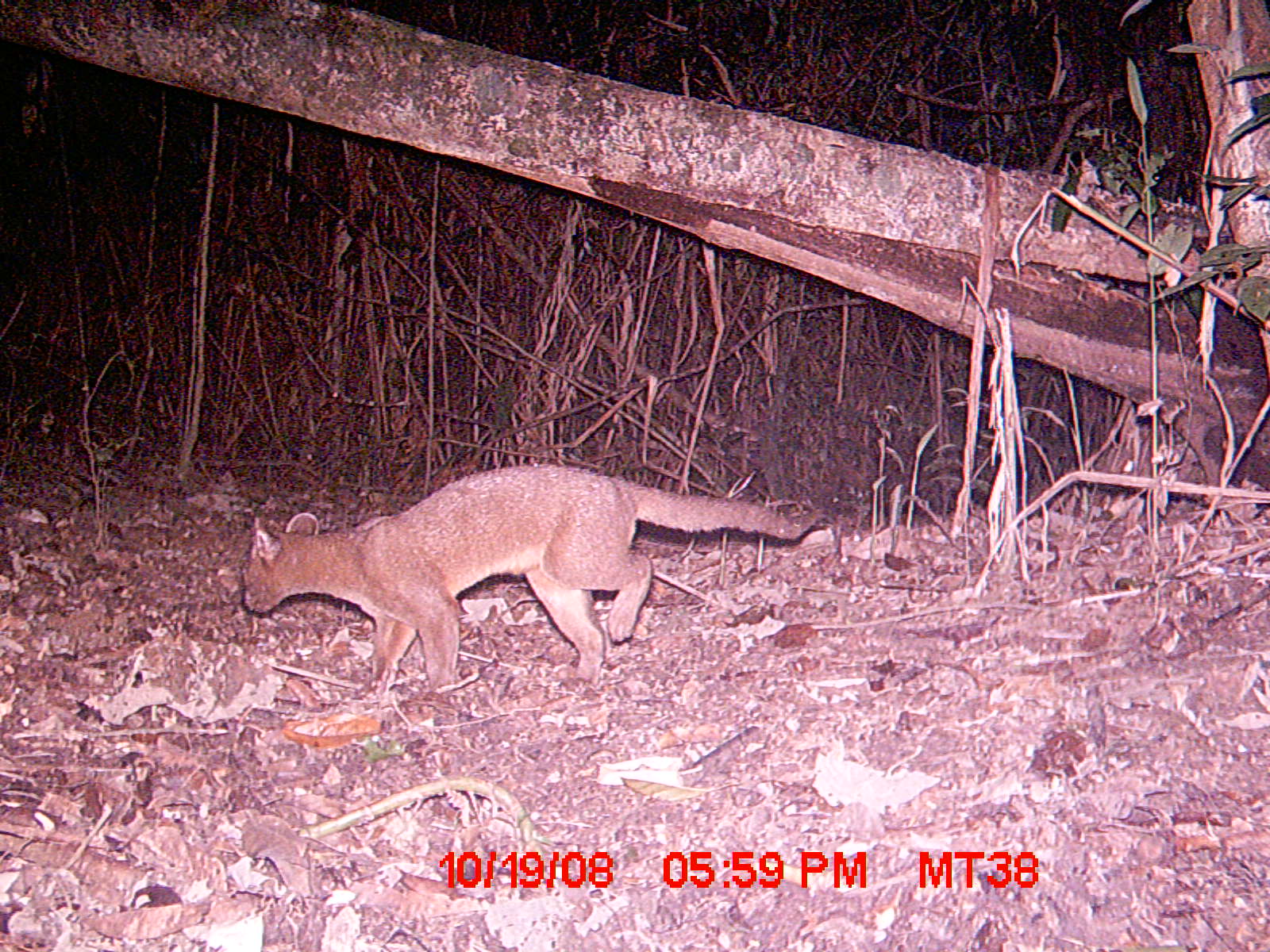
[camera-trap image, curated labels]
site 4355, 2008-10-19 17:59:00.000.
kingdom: Animalia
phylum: Chordata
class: Aves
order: Cuculiformes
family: Cuculidae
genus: Coua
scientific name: Coua serriana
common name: red-breasted coua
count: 1